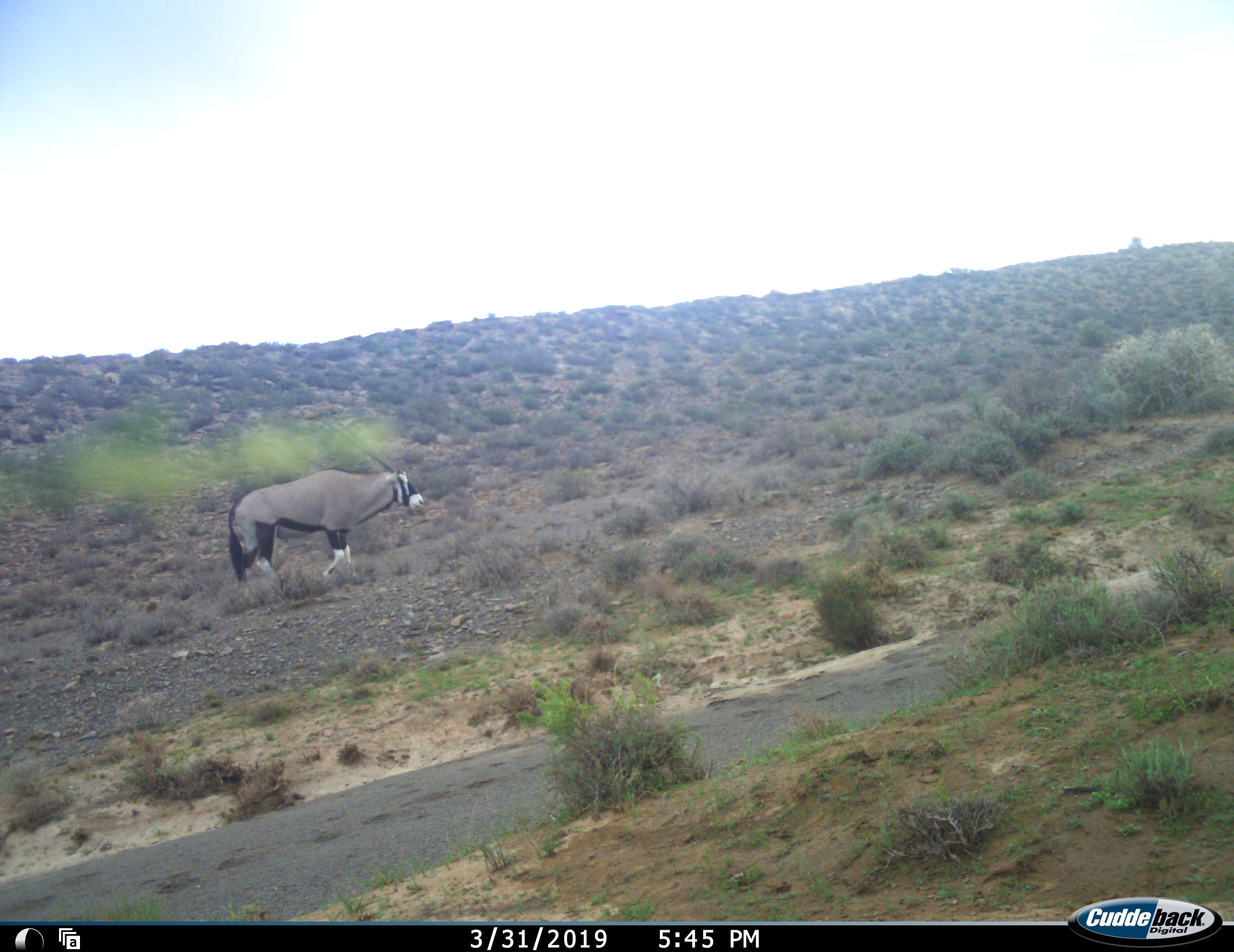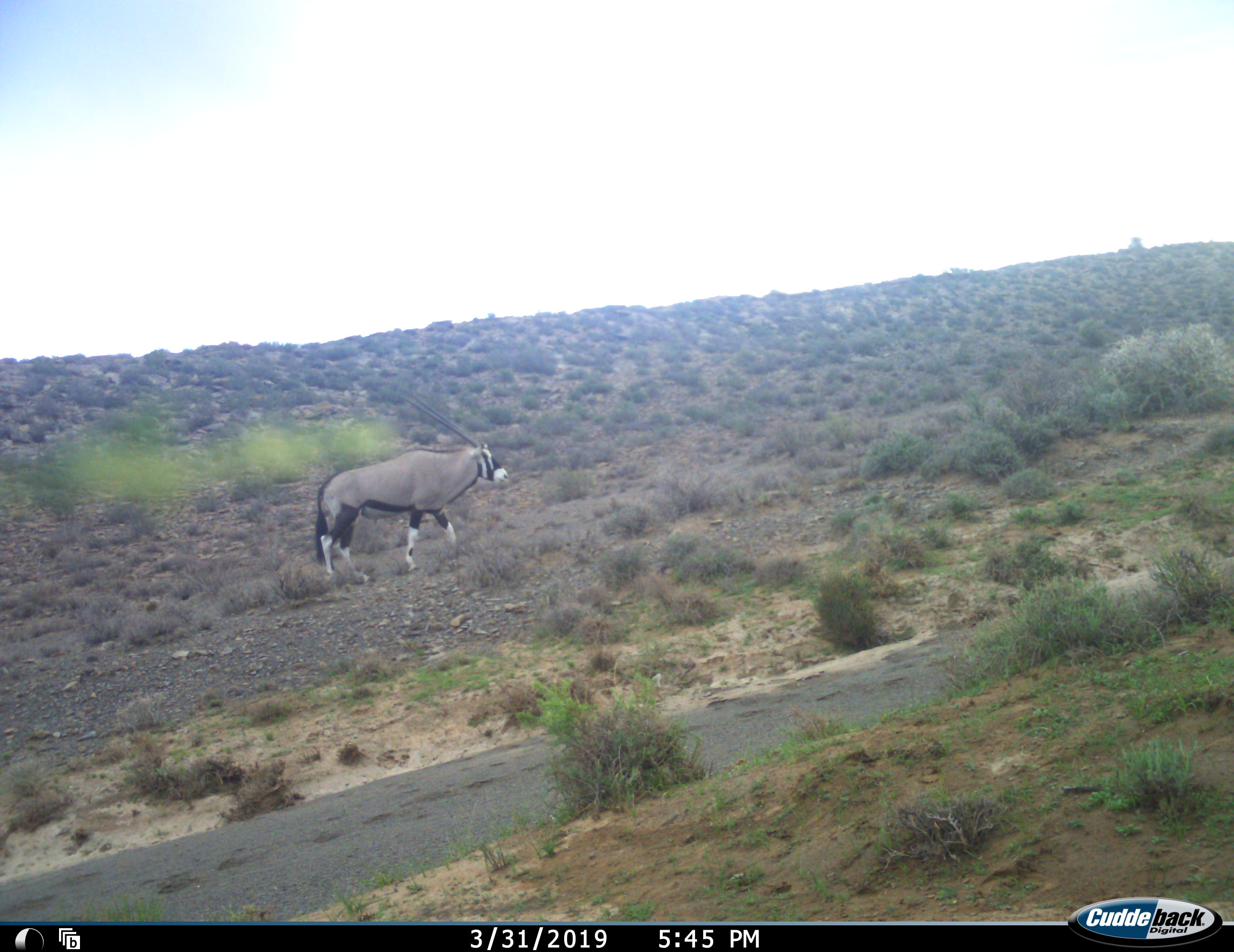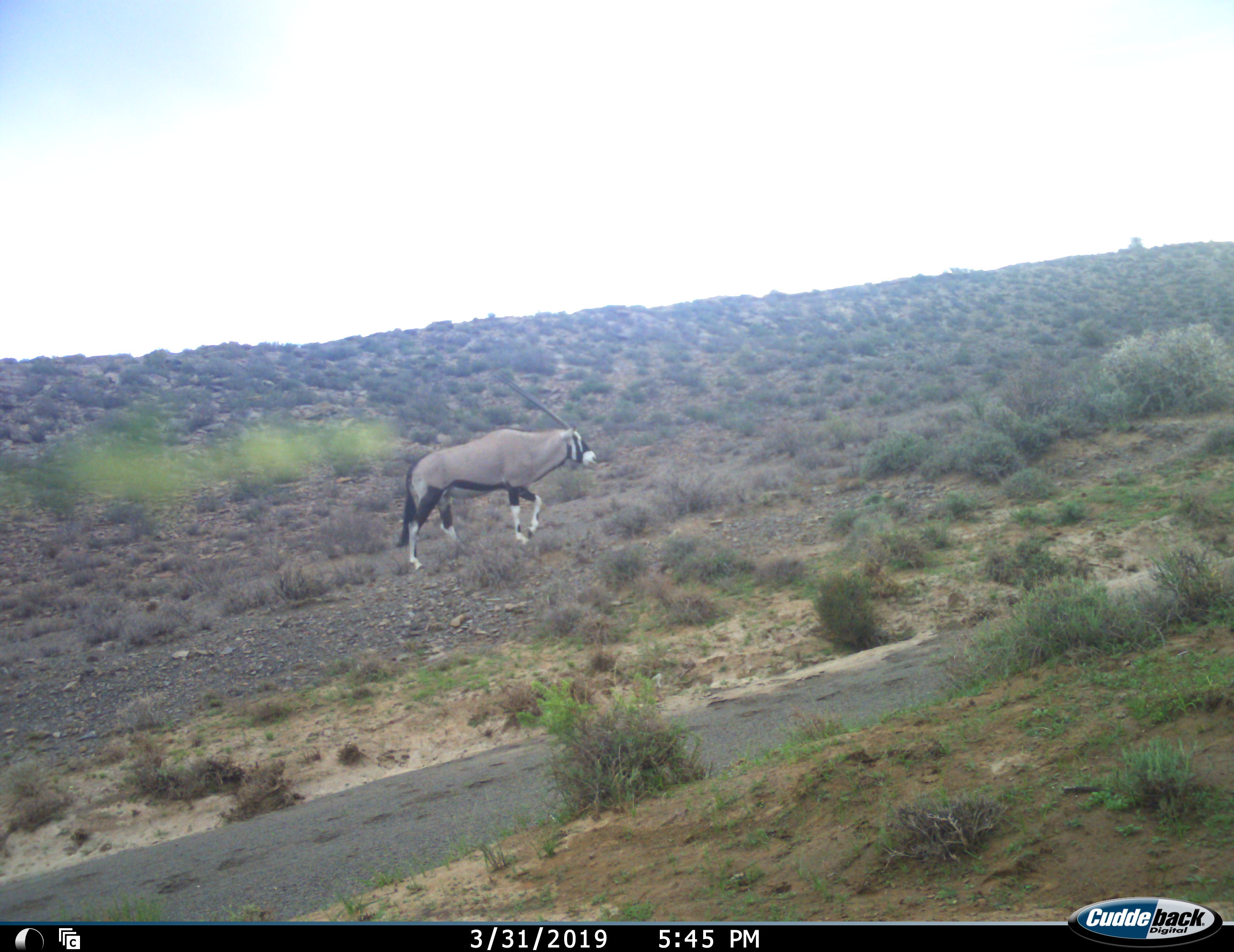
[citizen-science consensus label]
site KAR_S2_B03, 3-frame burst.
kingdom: Animalia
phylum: Chordata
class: Mammalia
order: Artiodactyla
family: Bovidae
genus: Oryx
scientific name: Oryx gazella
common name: gemsbok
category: oryx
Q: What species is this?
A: Oryx (gemsbok) (Oryx gazella).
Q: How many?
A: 1.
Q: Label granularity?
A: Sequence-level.